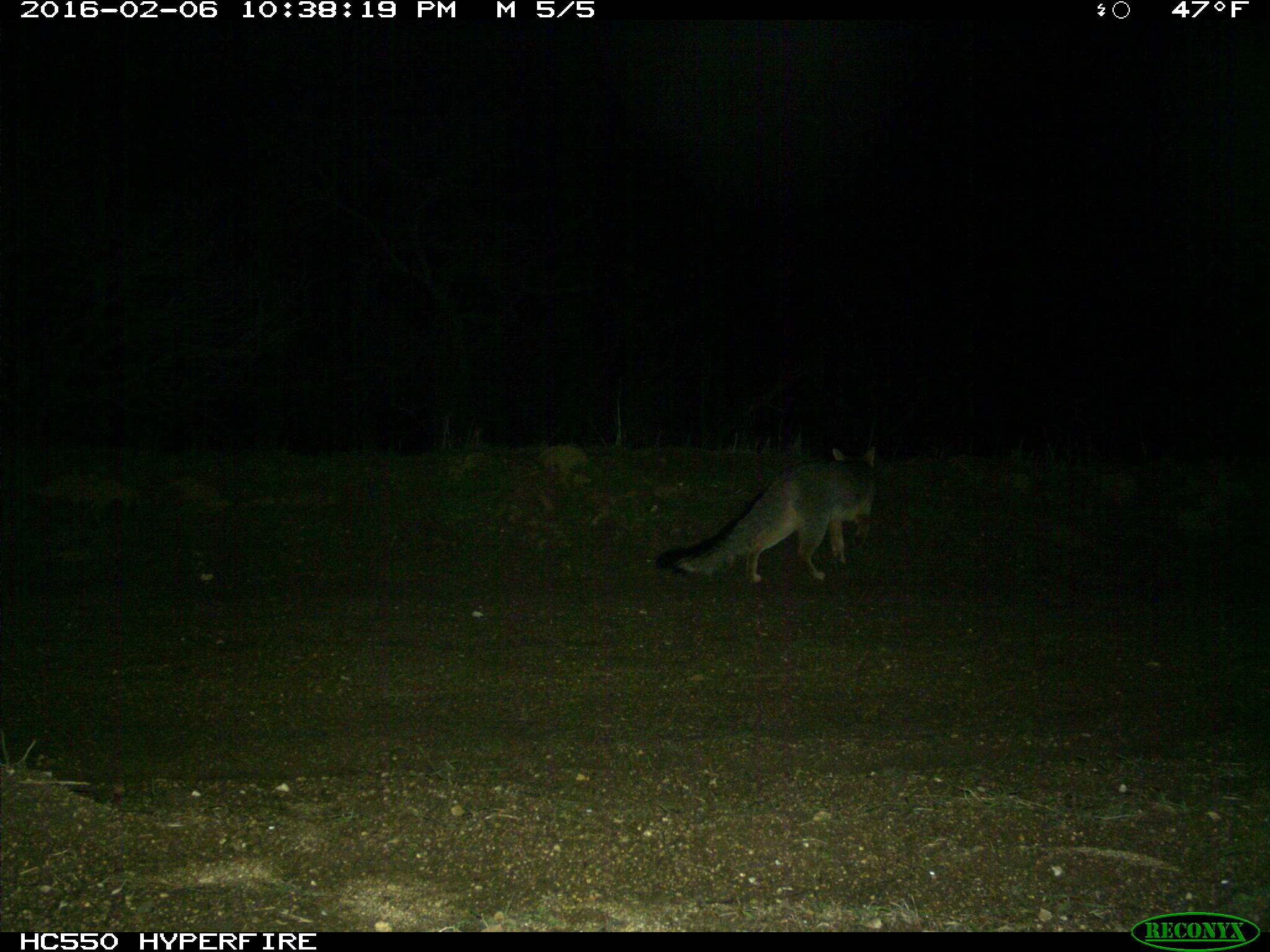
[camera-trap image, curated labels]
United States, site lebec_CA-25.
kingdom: Animalia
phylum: Chordata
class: Mammalia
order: Carnivora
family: Canidae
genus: Urocyon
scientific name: Urocyon cinereoargenteus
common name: gray fox